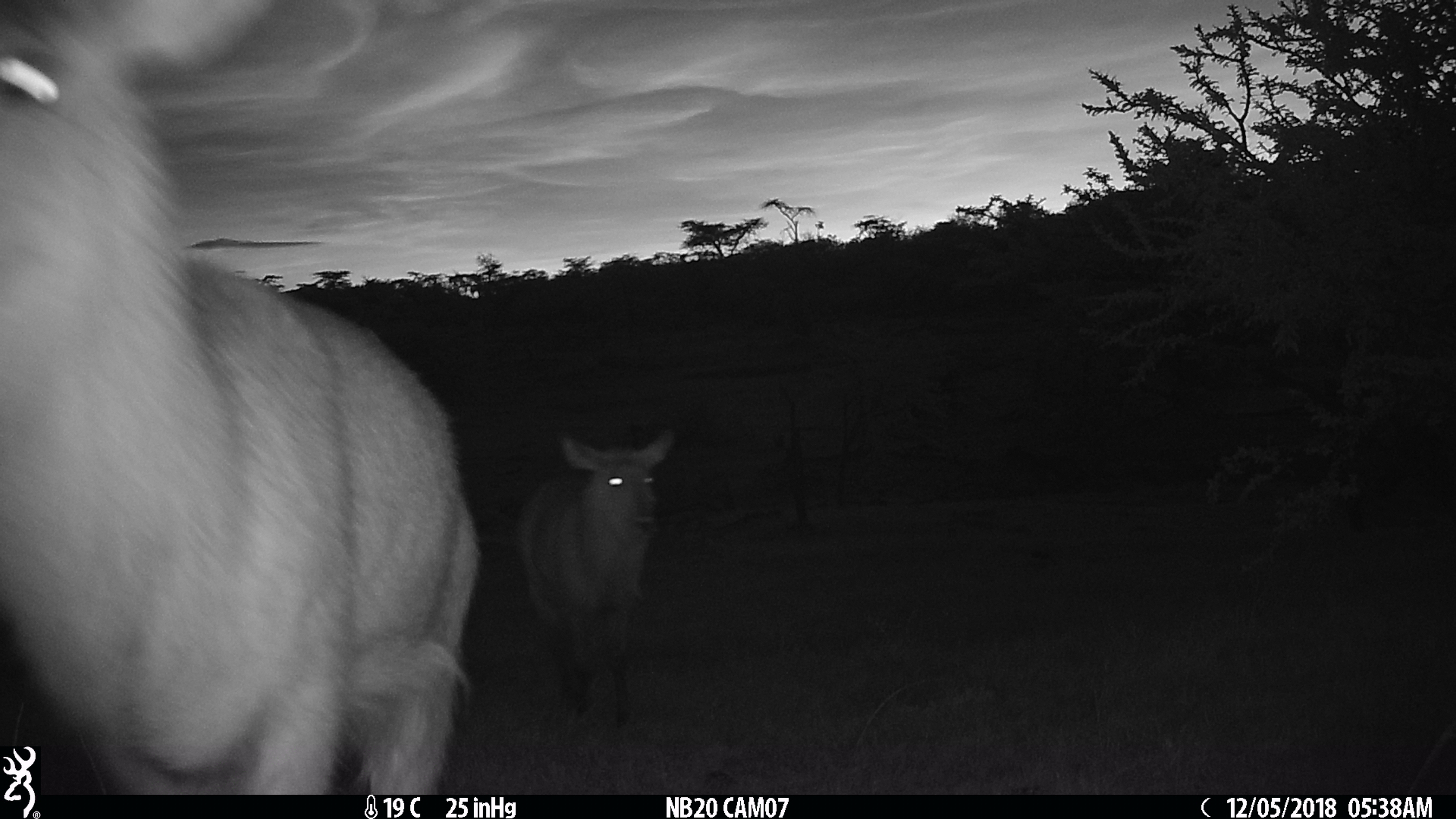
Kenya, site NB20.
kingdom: Animalia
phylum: Chordata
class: Mammalia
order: Artiodactyla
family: Bovidae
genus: Kobus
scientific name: Kobus ellipsiprymnus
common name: waterbuck